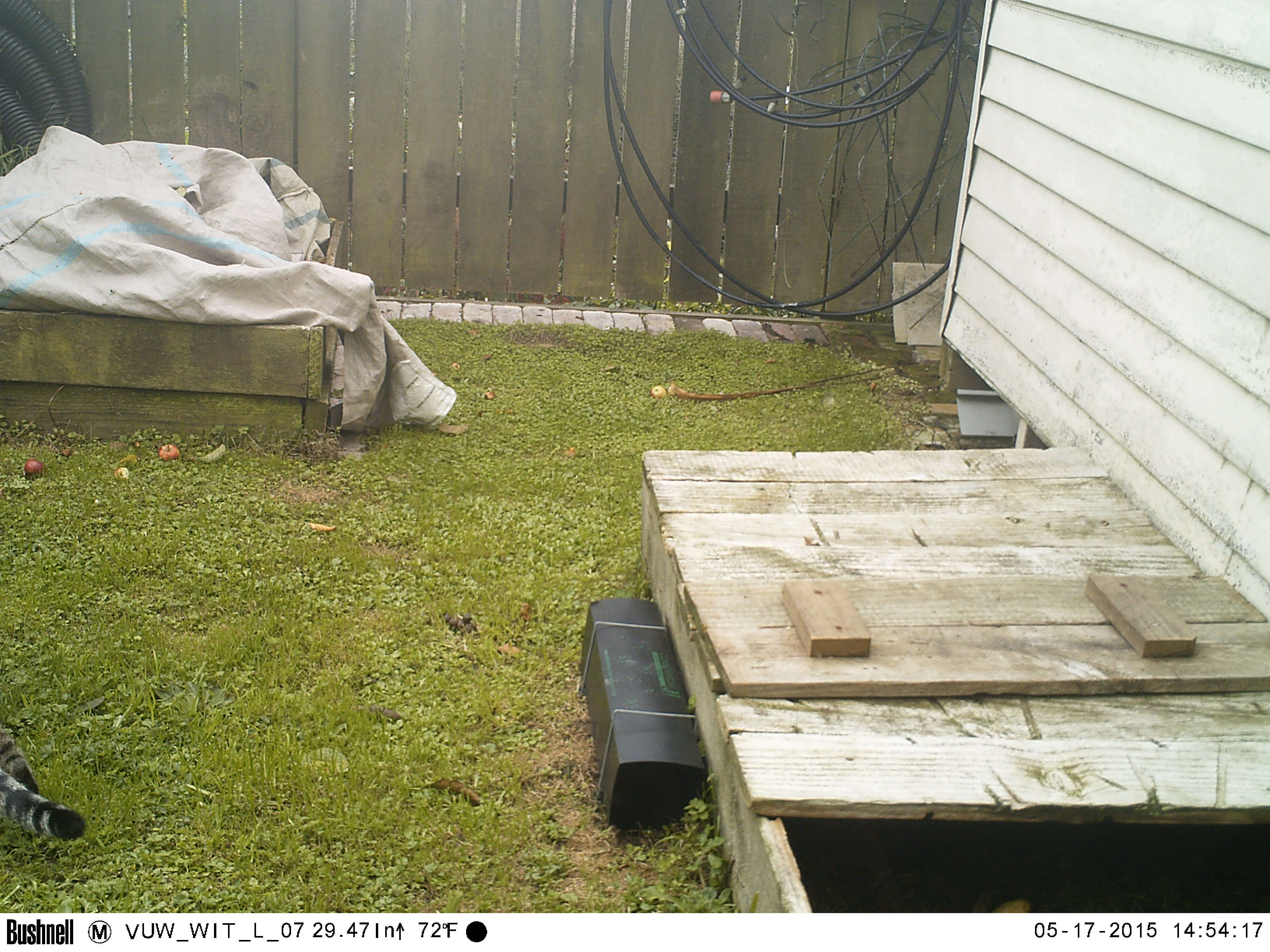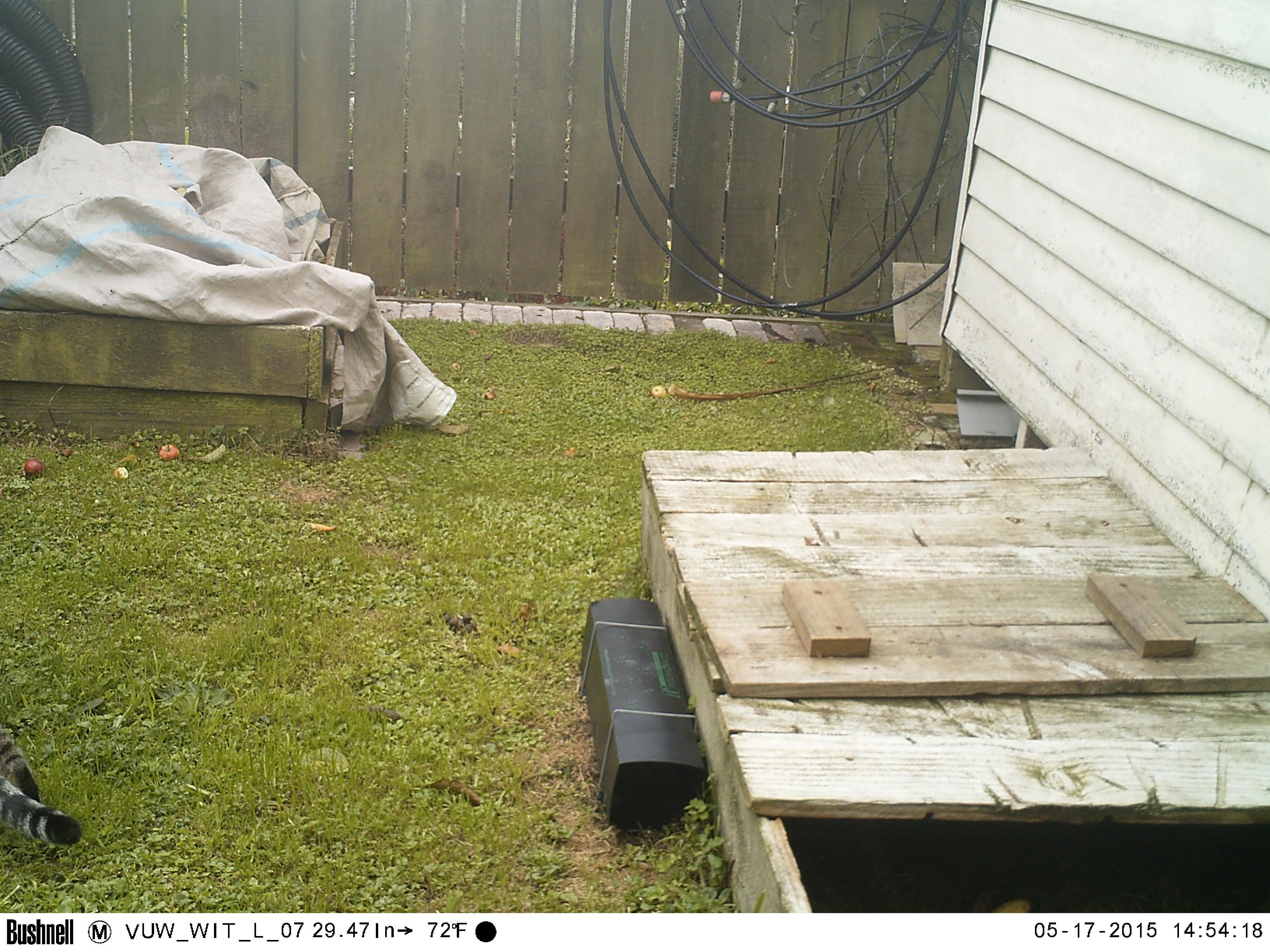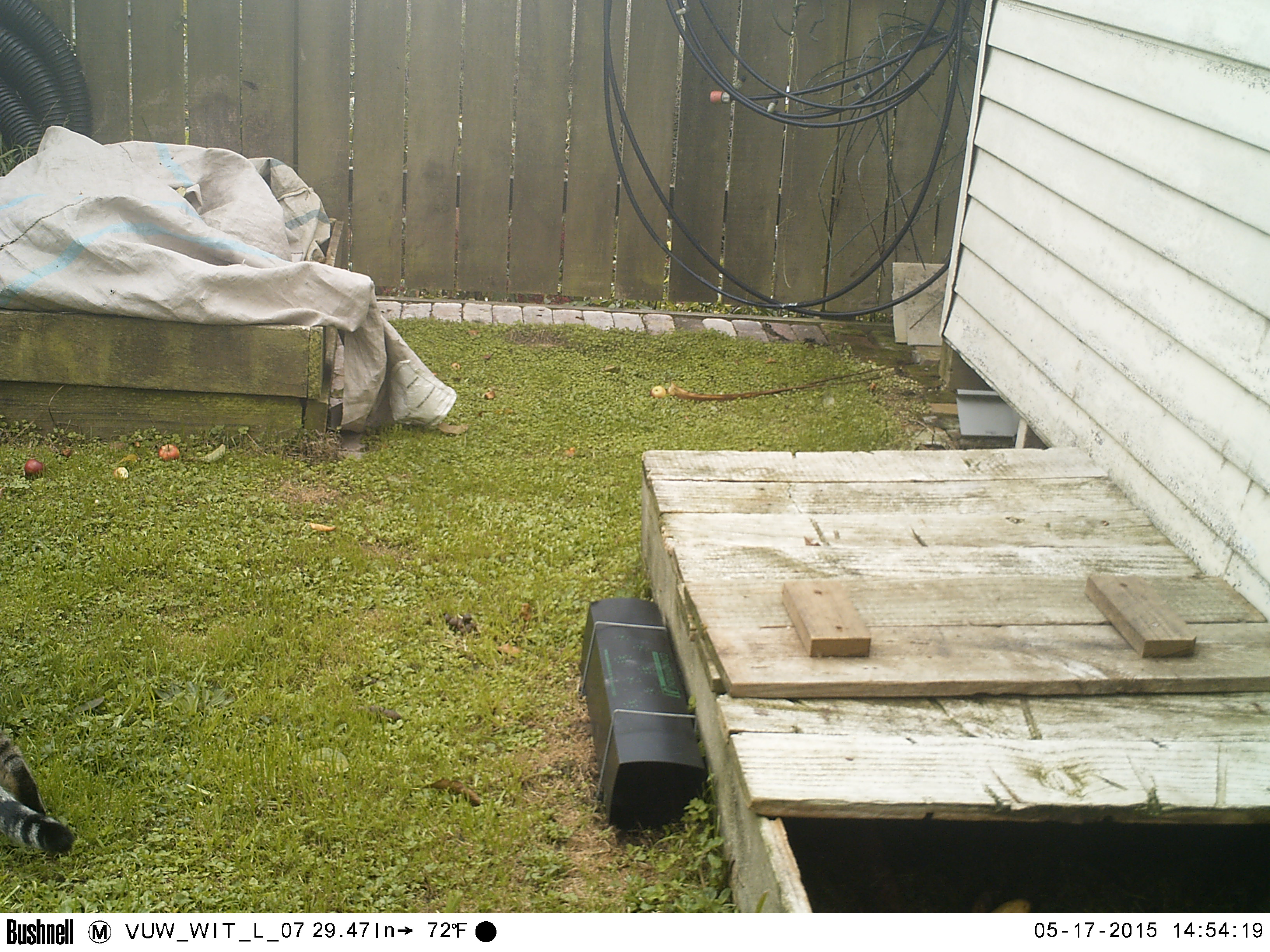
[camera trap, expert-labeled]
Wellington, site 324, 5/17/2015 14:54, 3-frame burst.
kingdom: Animalia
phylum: Chordata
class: Mammalia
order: Carnivora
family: Felidae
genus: Felis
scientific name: Felis catus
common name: cat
Cat (Felis catus).